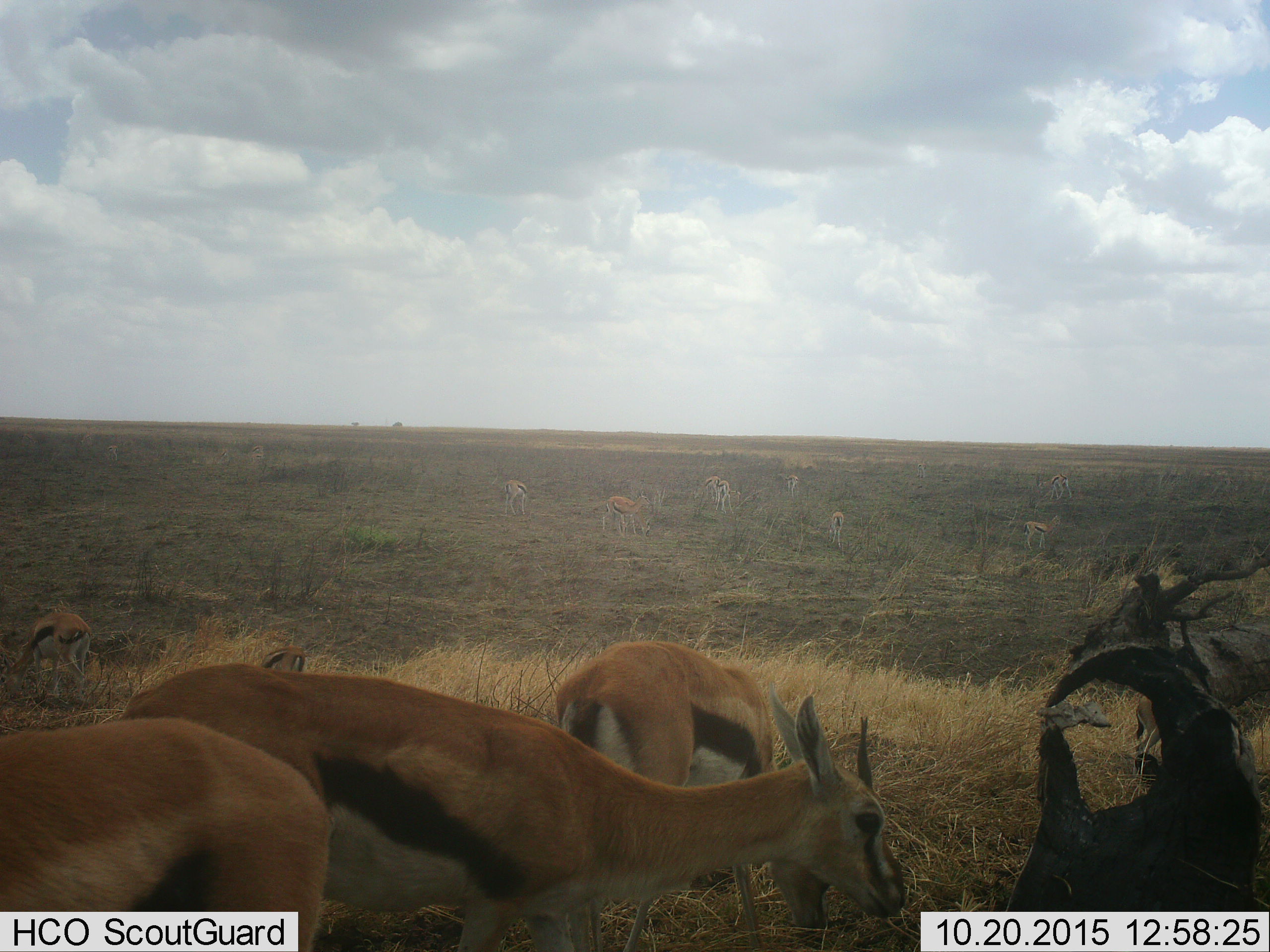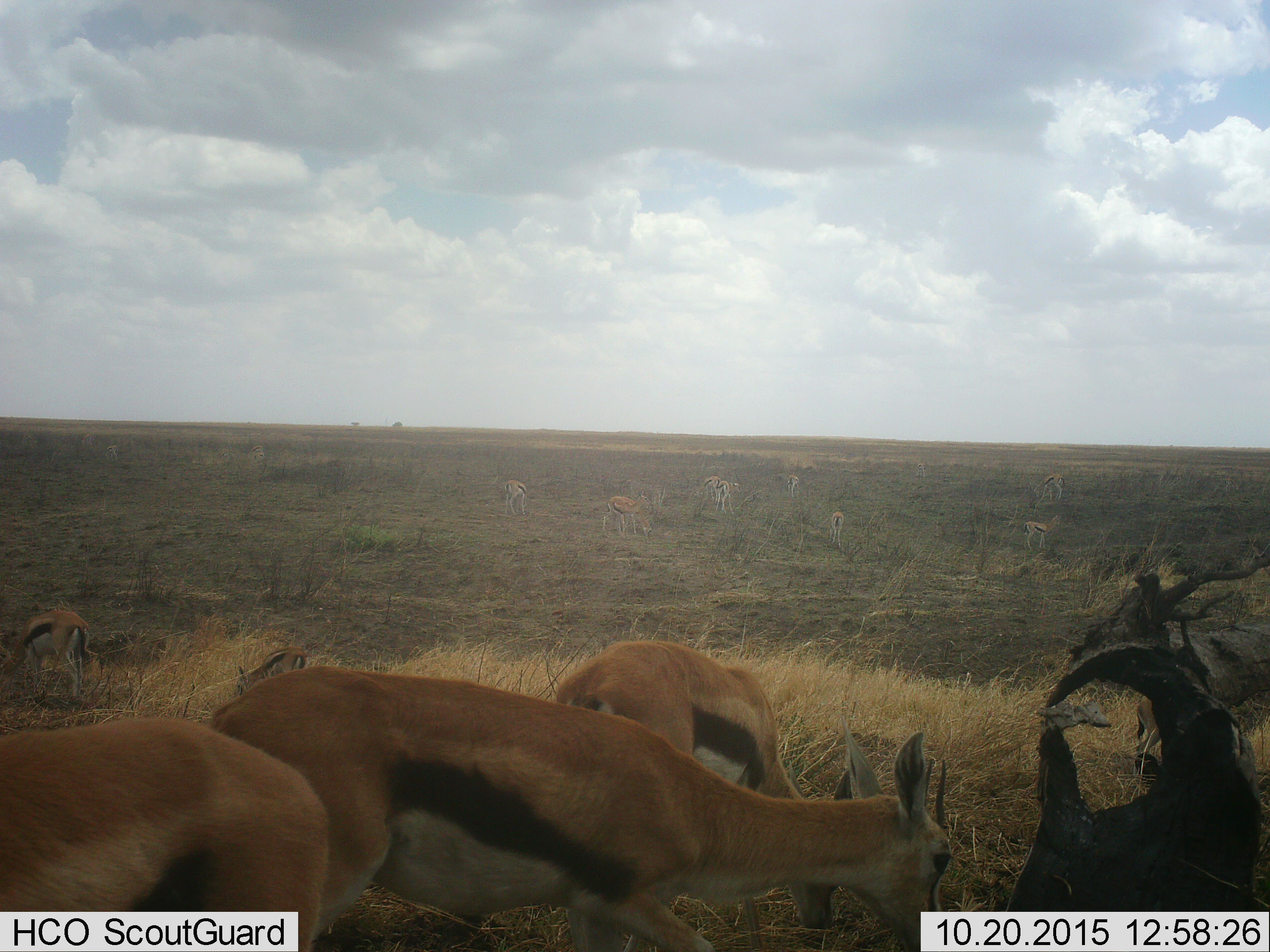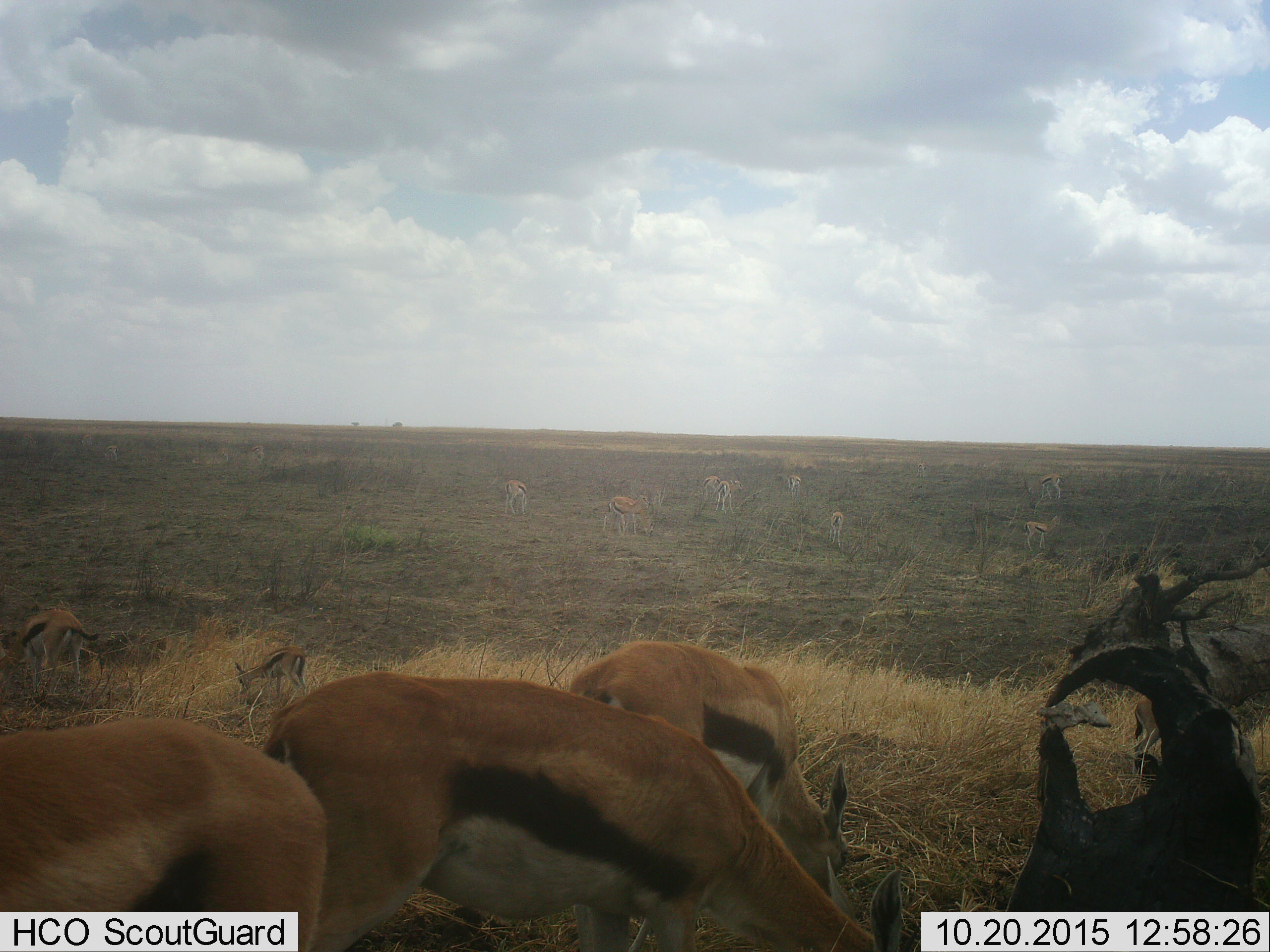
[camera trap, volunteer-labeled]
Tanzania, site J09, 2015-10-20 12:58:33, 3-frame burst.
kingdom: Animalia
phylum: Chordata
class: Mammalia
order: Artiodactyla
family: Bovidae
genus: Eudorcas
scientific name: Eudorcas thomsonii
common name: thomson's gazelle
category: gazellethomsons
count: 11-50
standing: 50%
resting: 20%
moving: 40%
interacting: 0%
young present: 10%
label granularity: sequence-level